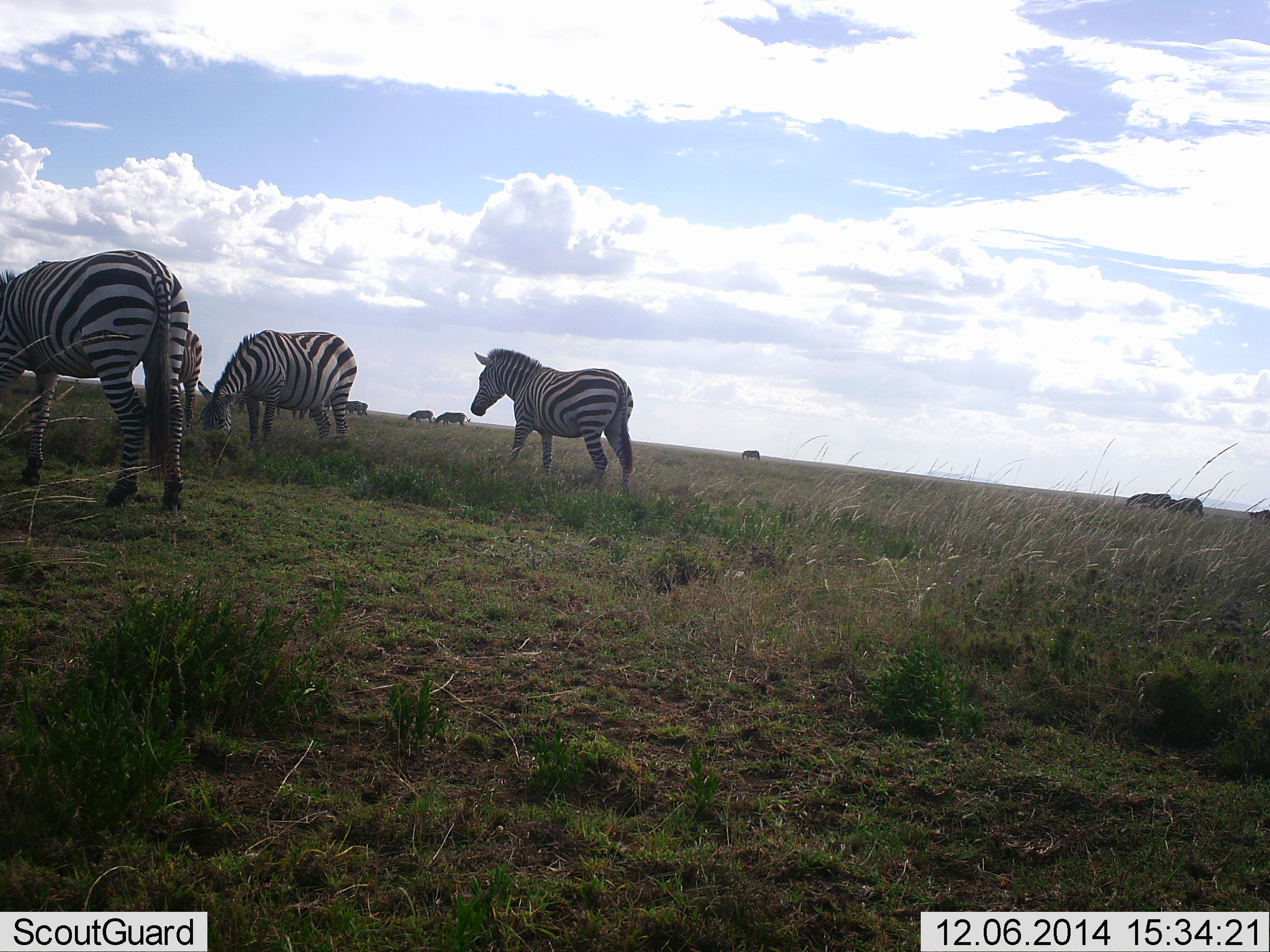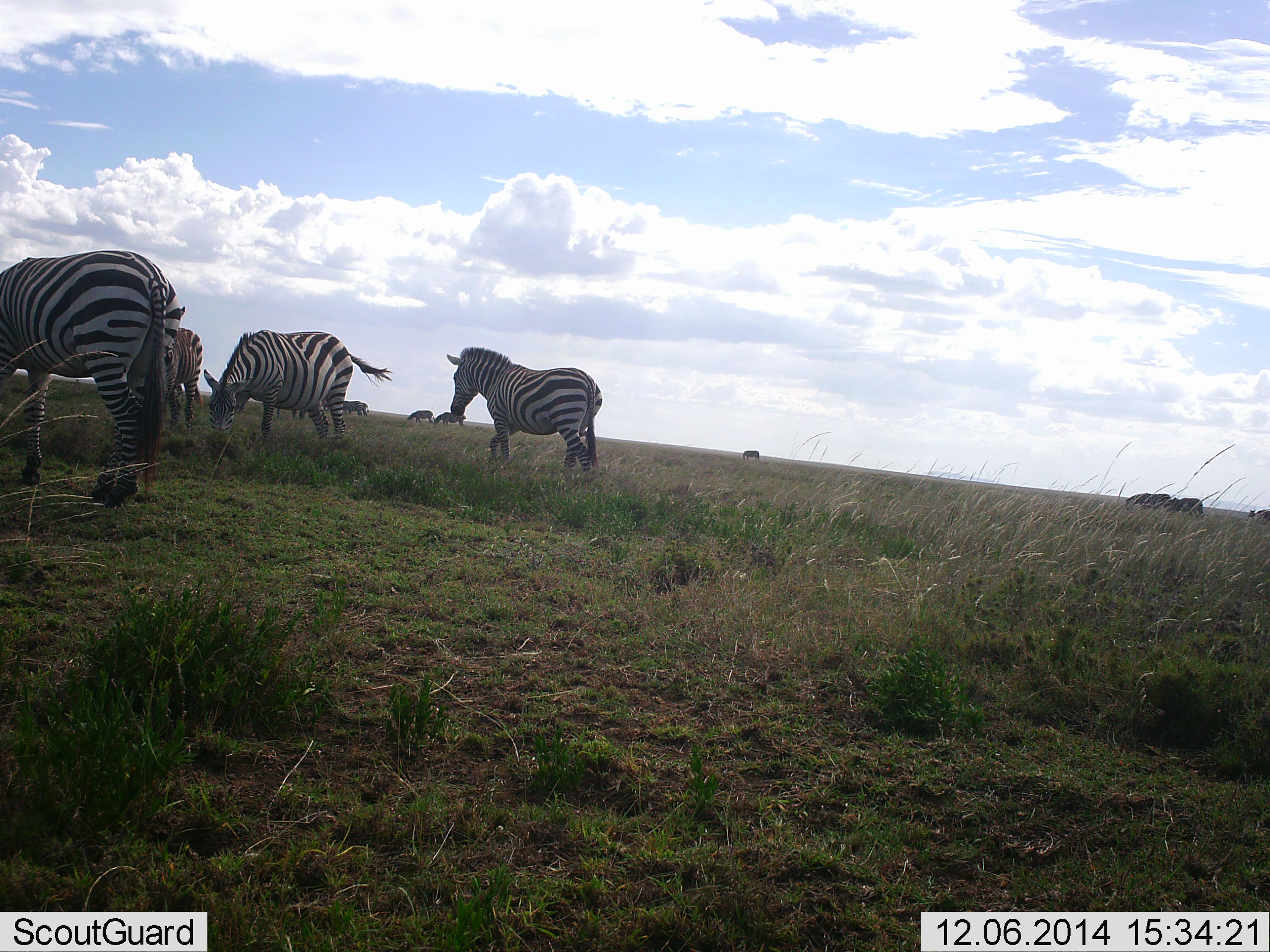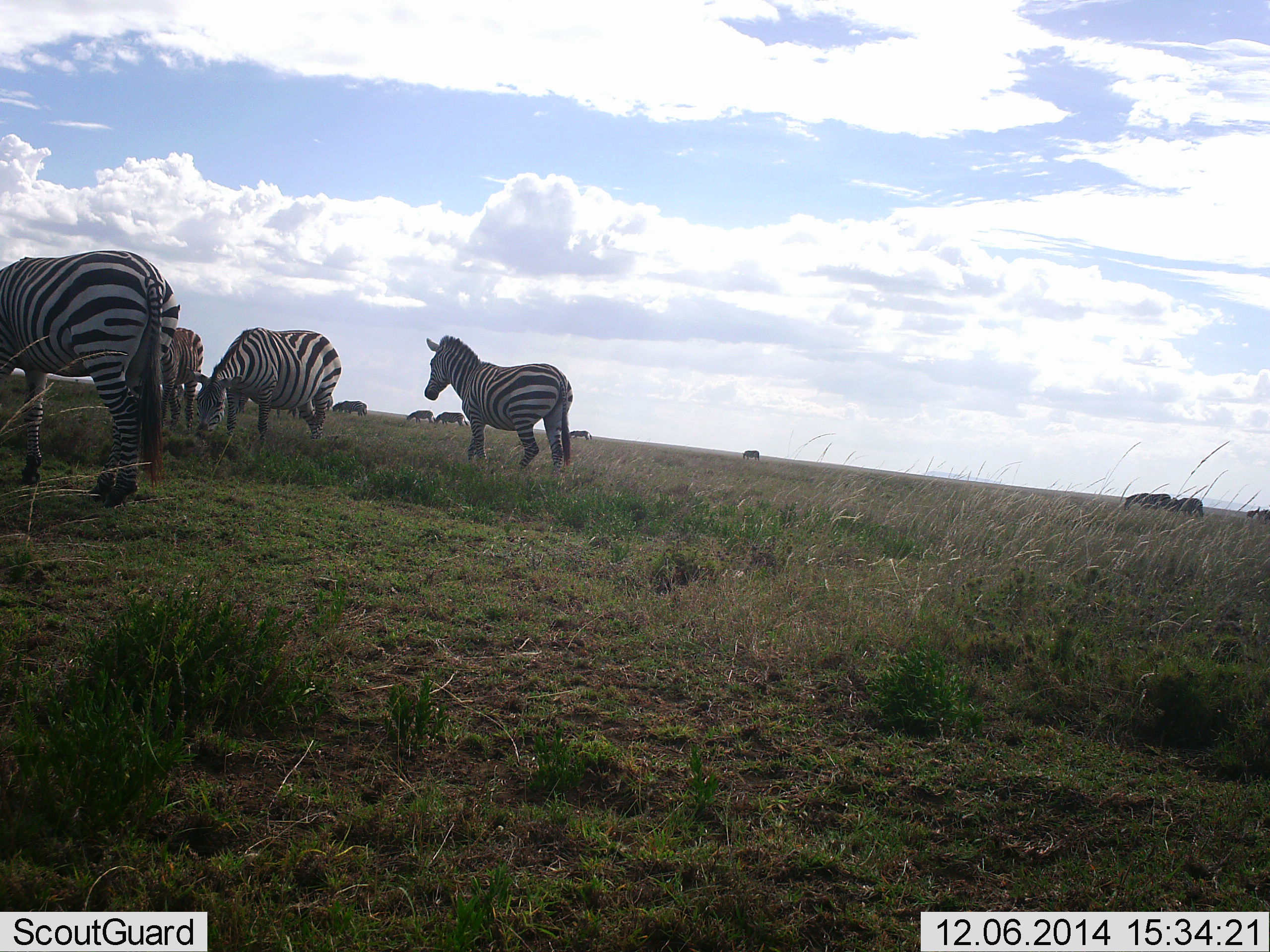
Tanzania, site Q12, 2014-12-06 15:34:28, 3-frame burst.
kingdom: Animalia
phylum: Chordata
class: Mammalia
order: Perissodactyla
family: Equidae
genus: Equus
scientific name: Equus quagga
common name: plains zebra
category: zebra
Zebra (plains zebra) (Equus quagga), count 8. Behavior (volunteer vote fractions): standing 20%, resting 0%, moving 50%, interacting 0%. Young present (vote fraction): 0%. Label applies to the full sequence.